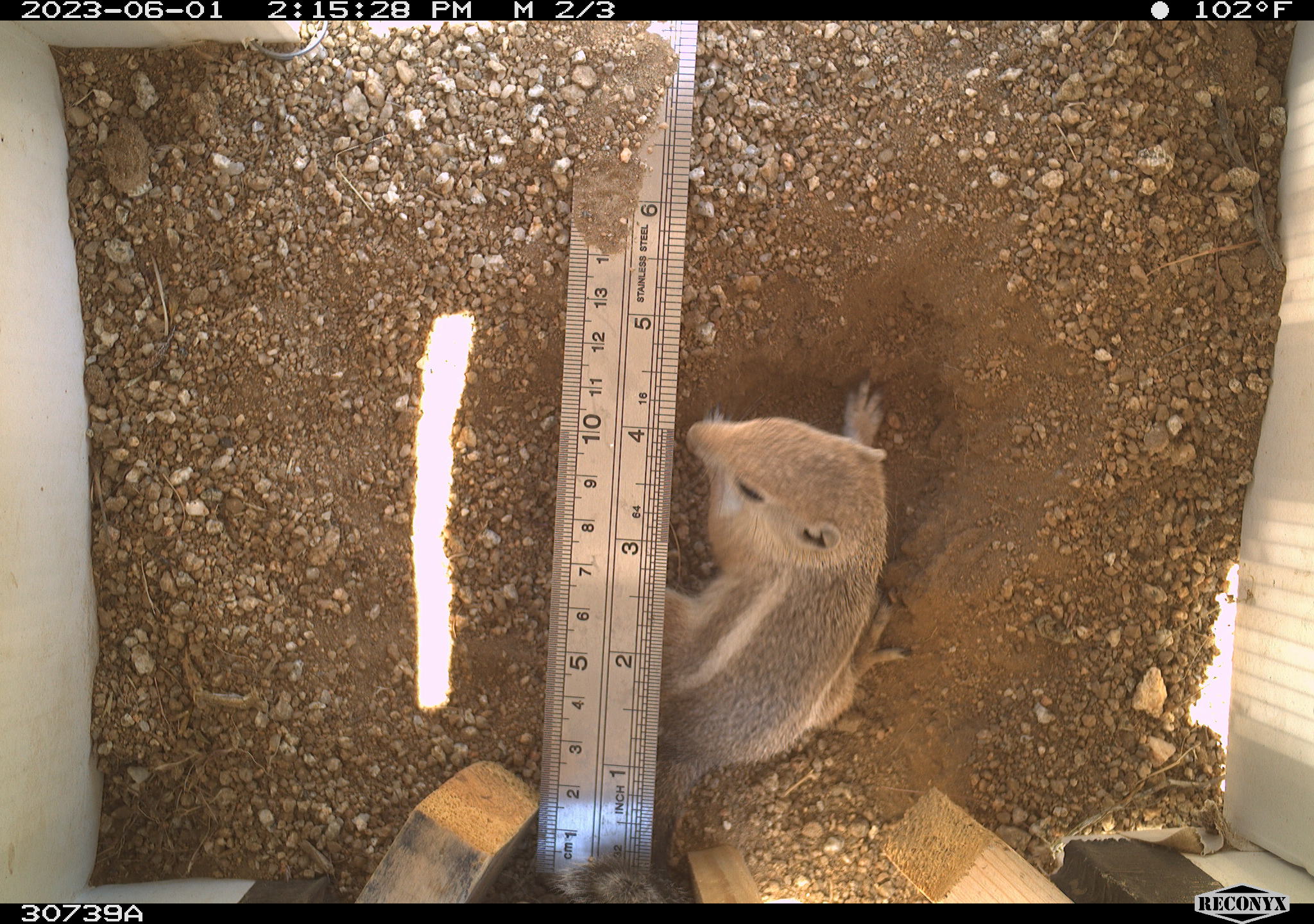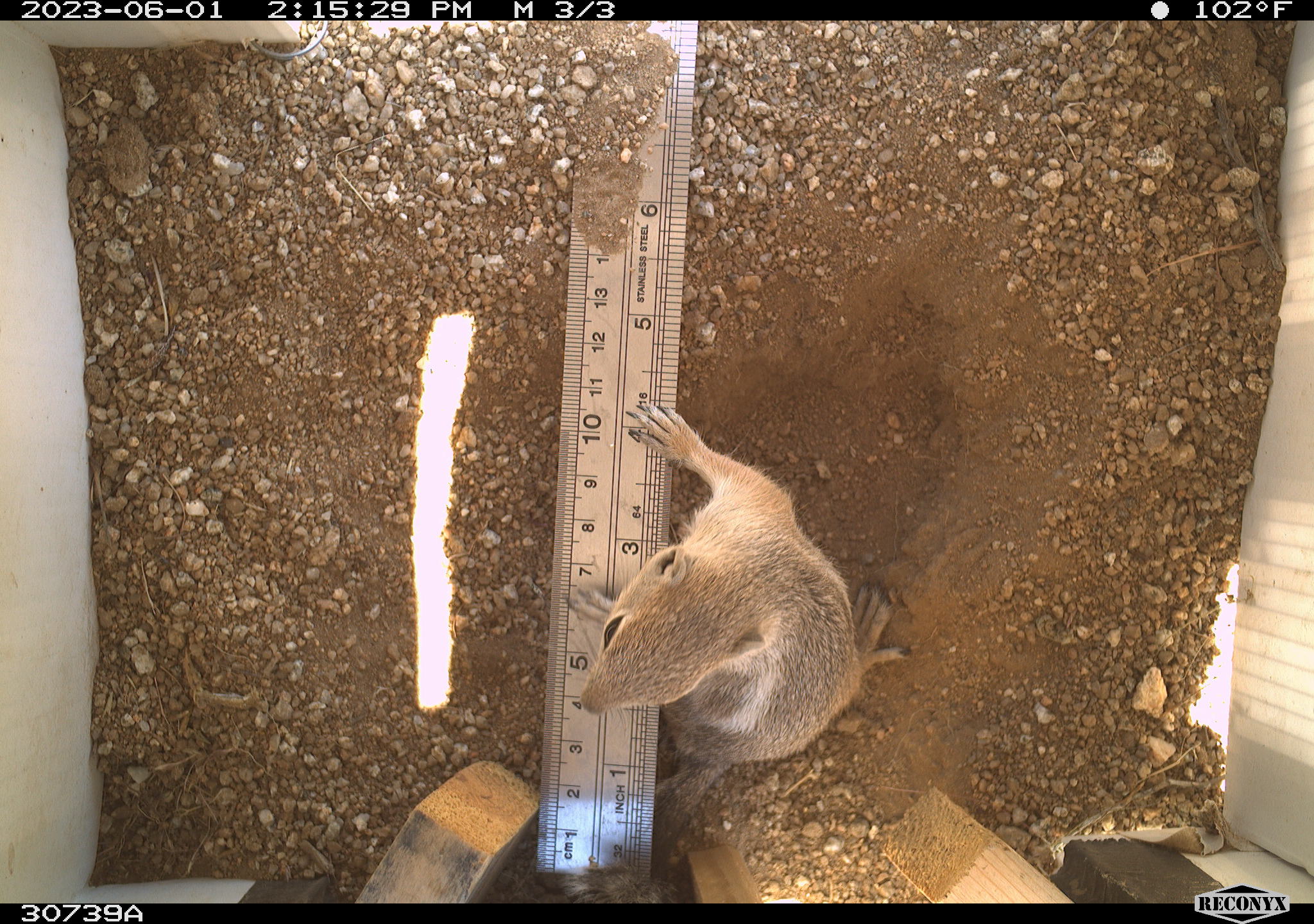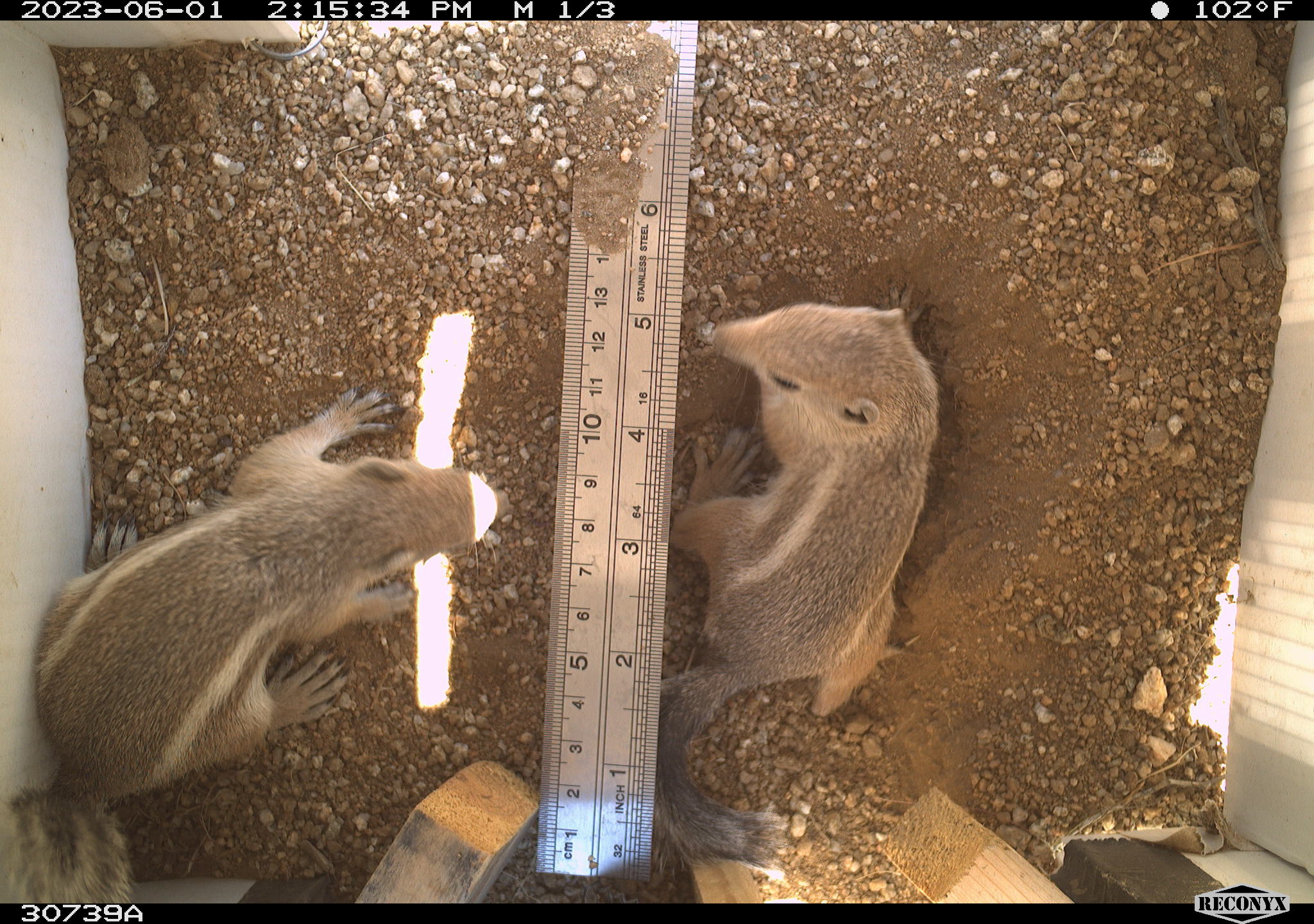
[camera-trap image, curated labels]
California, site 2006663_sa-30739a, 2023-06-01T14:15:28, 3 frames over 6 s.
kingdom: Animalia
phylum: Chordata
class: Mammalia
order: Rodentia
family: Sciuridae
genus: Ammospermophilus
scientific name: Ammospermophilus leucurus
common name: white-tailed antelope squirrel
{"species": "white-tailed antelope squirrel (Ammospermophilus leucurus)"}